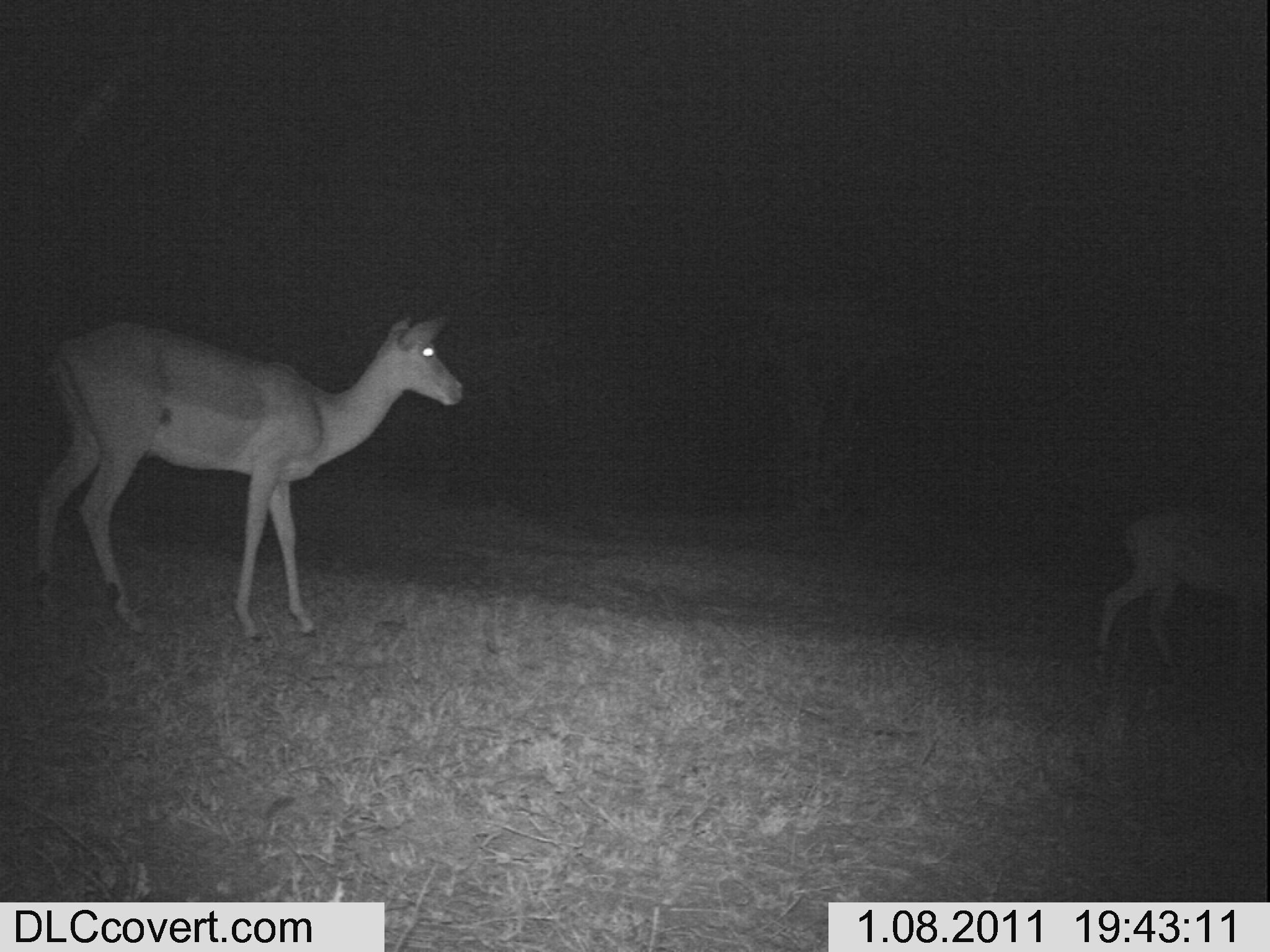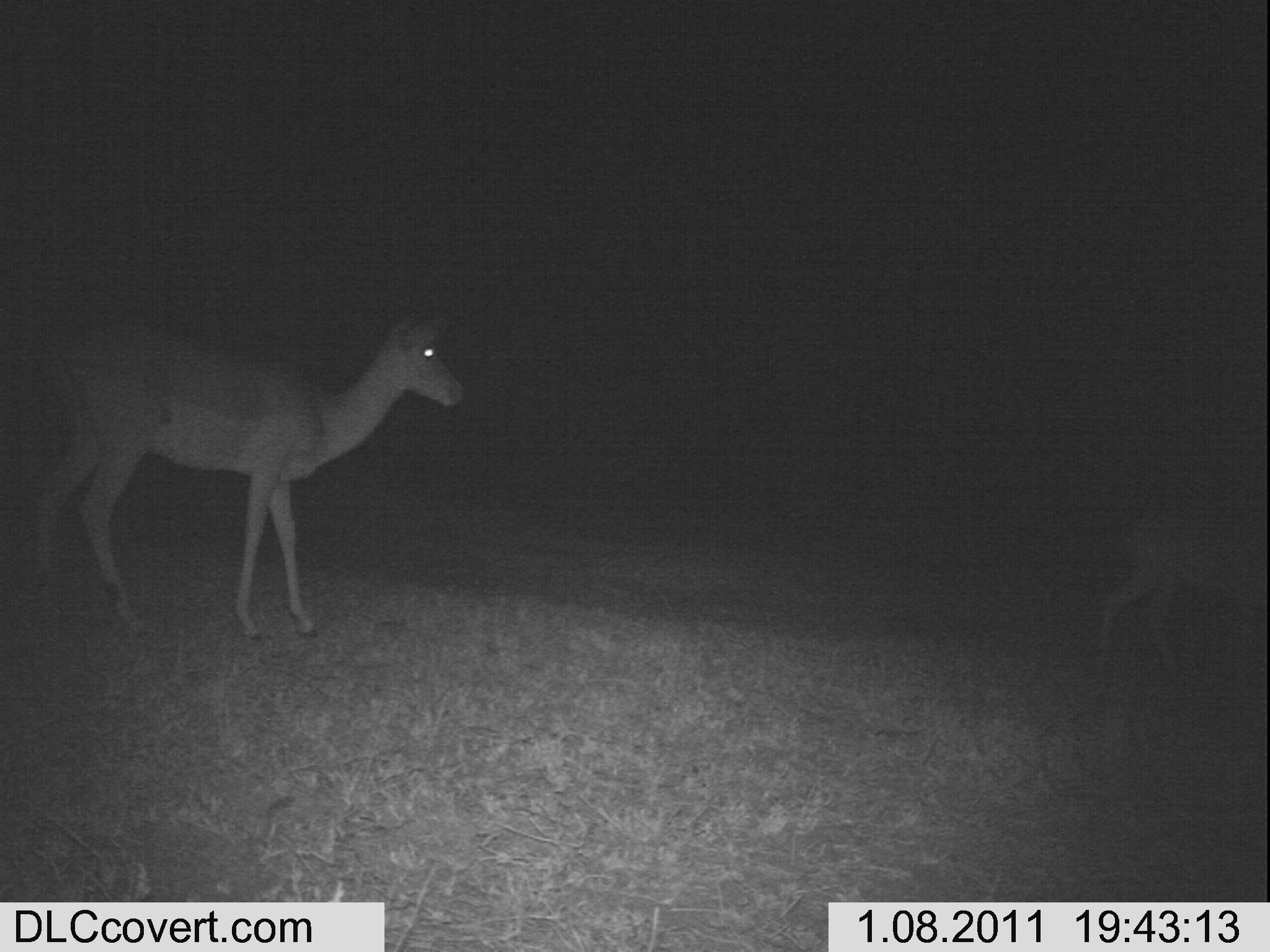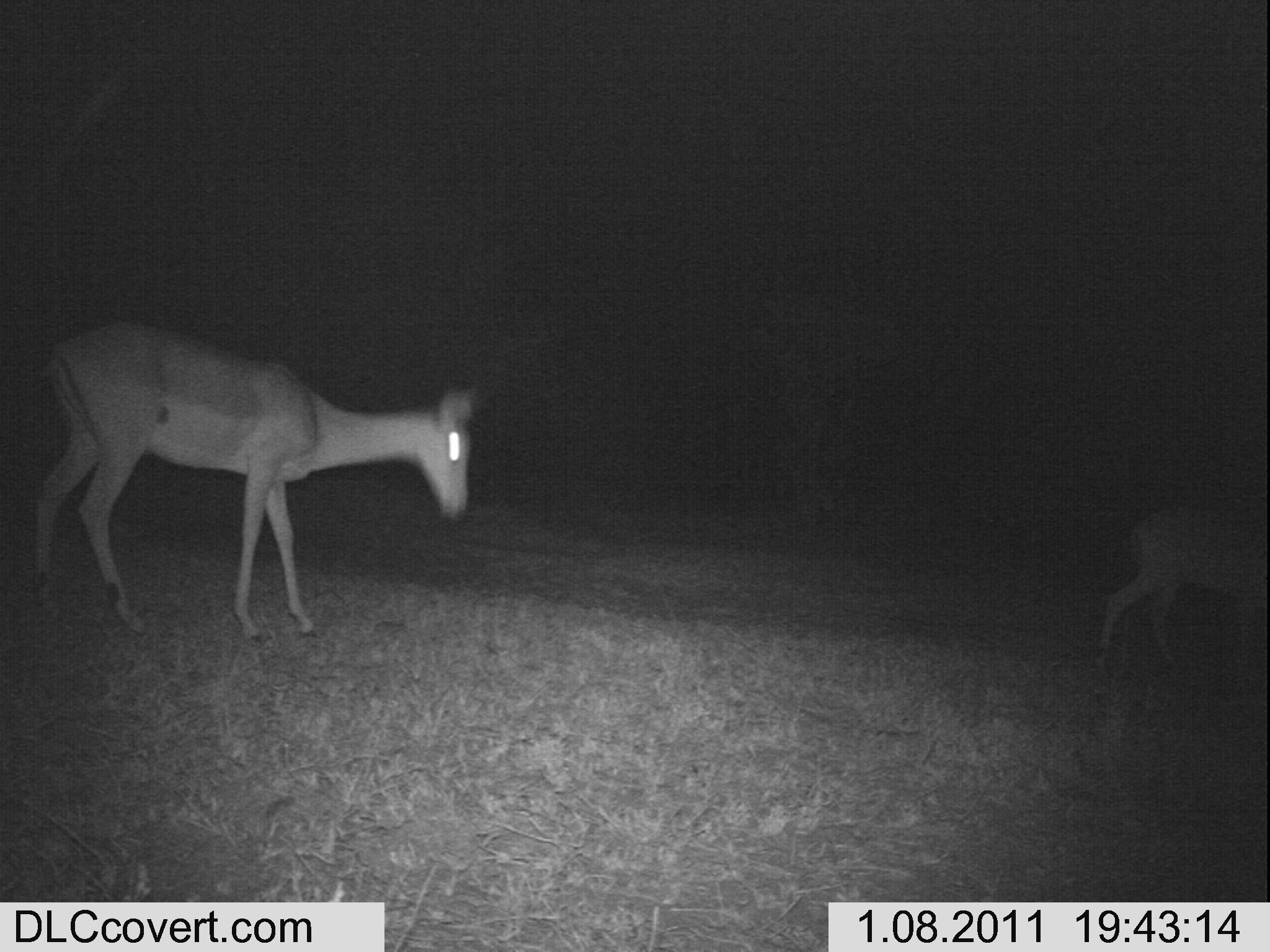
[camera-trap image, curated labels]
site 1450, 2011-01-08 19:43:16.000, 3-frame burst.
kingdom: Animalia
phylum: Chordata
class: Mammalia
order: Artiodactyla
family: Bovidae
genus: Aepyceros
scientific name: Aepyceros melampus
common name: impala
Aepyceros melampus (impala), count 2.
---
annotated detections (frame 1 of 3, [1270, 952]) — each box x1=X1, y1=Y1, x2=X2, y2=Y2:
aepyceros melampus: x1=34, y1=310, x2=464, y2=639; x1=1091, y1=507, x2=1266, y2=681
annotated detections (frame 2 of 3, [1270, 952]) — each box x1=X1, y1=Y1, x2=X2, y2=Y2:
aepyceros melampus: x1=25, y1=307, x2=466, y2=637; x1=1089, y1=501, x2=1270, y2=681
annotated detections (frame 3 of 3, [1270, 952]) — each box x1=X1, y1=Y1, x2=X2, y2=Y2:
aepyceros melampus: x1=30, y1=320, x2=477, y2=637; x1=1095, y1=501, x2=1270, y2=682